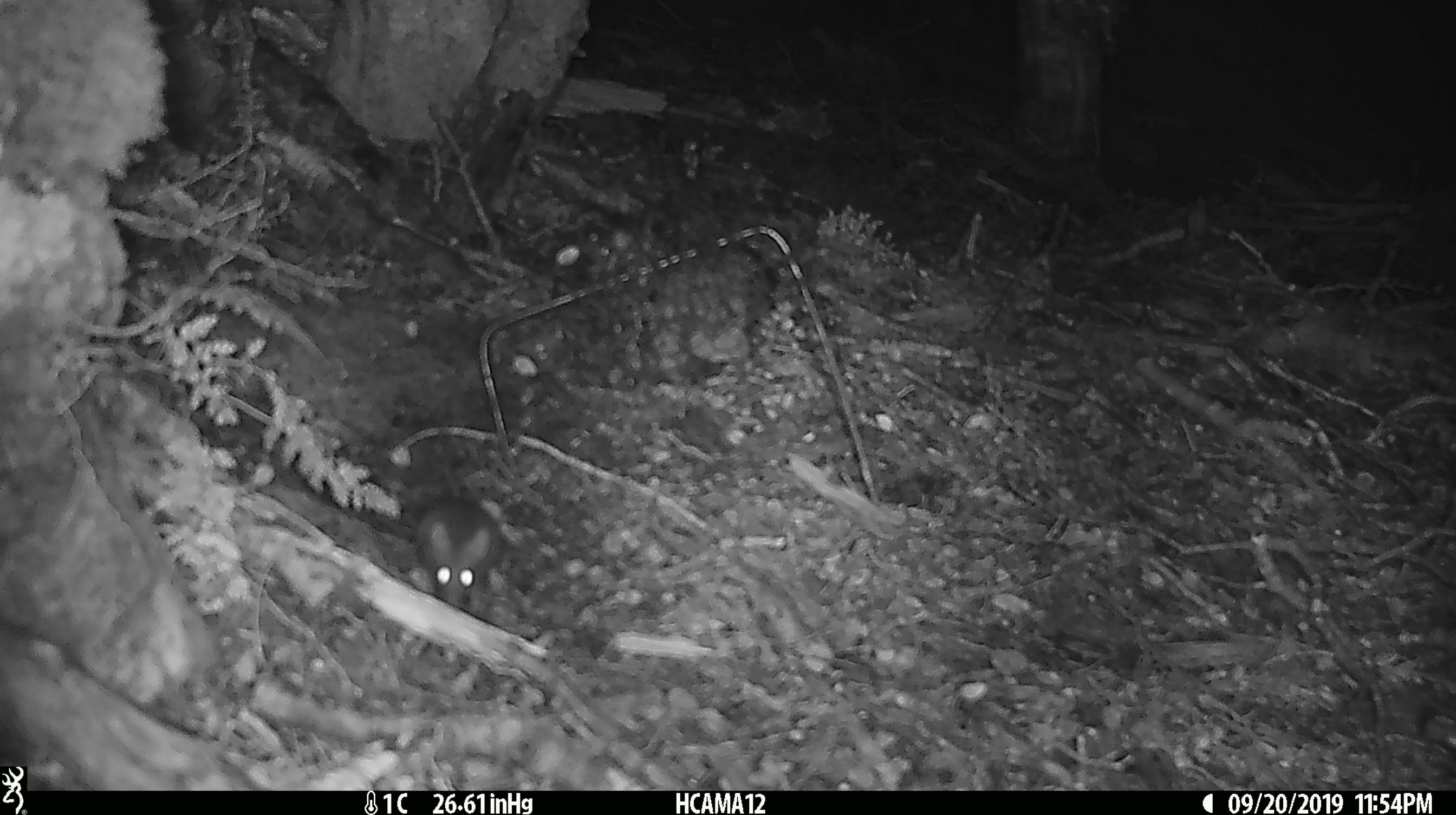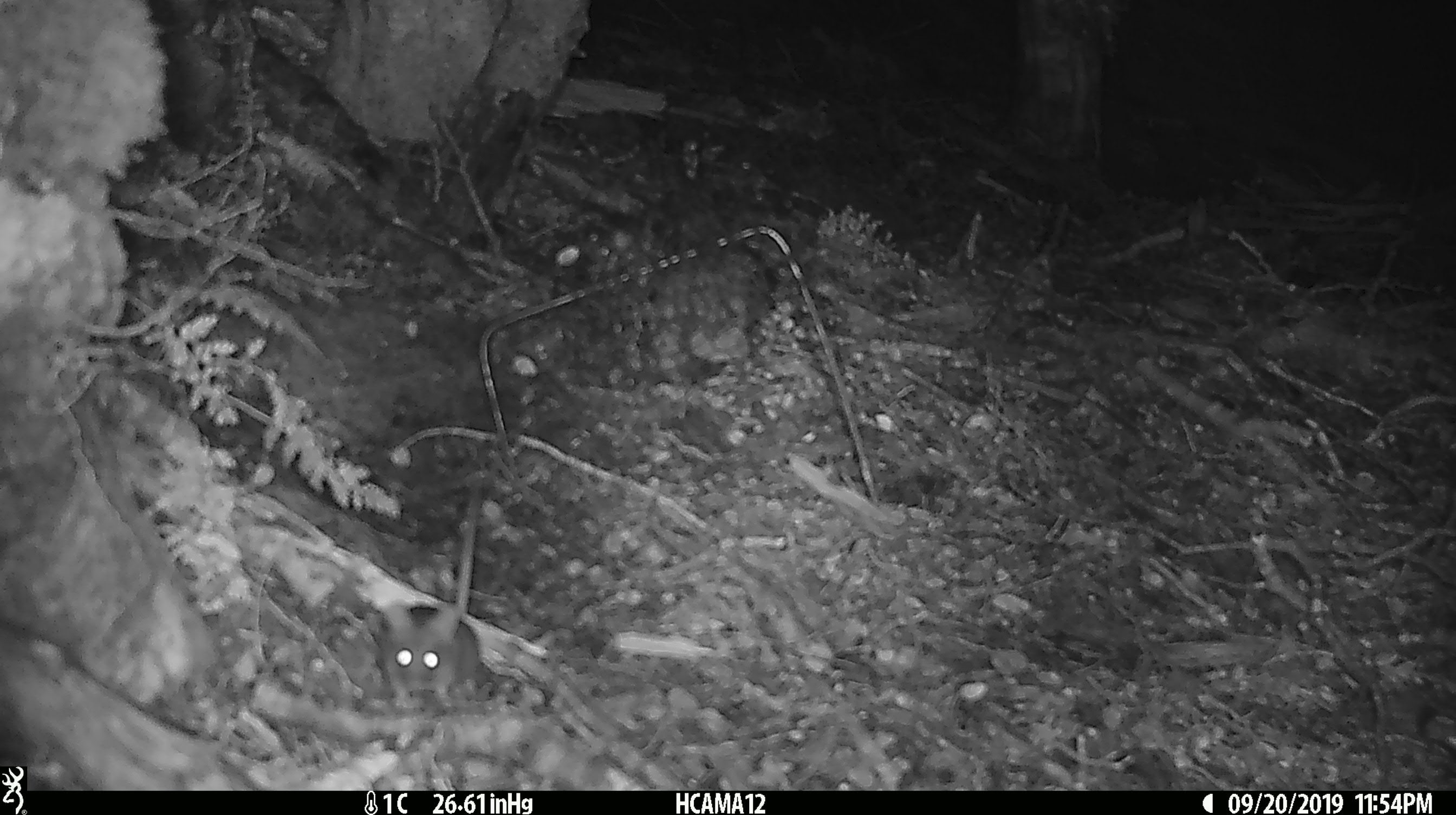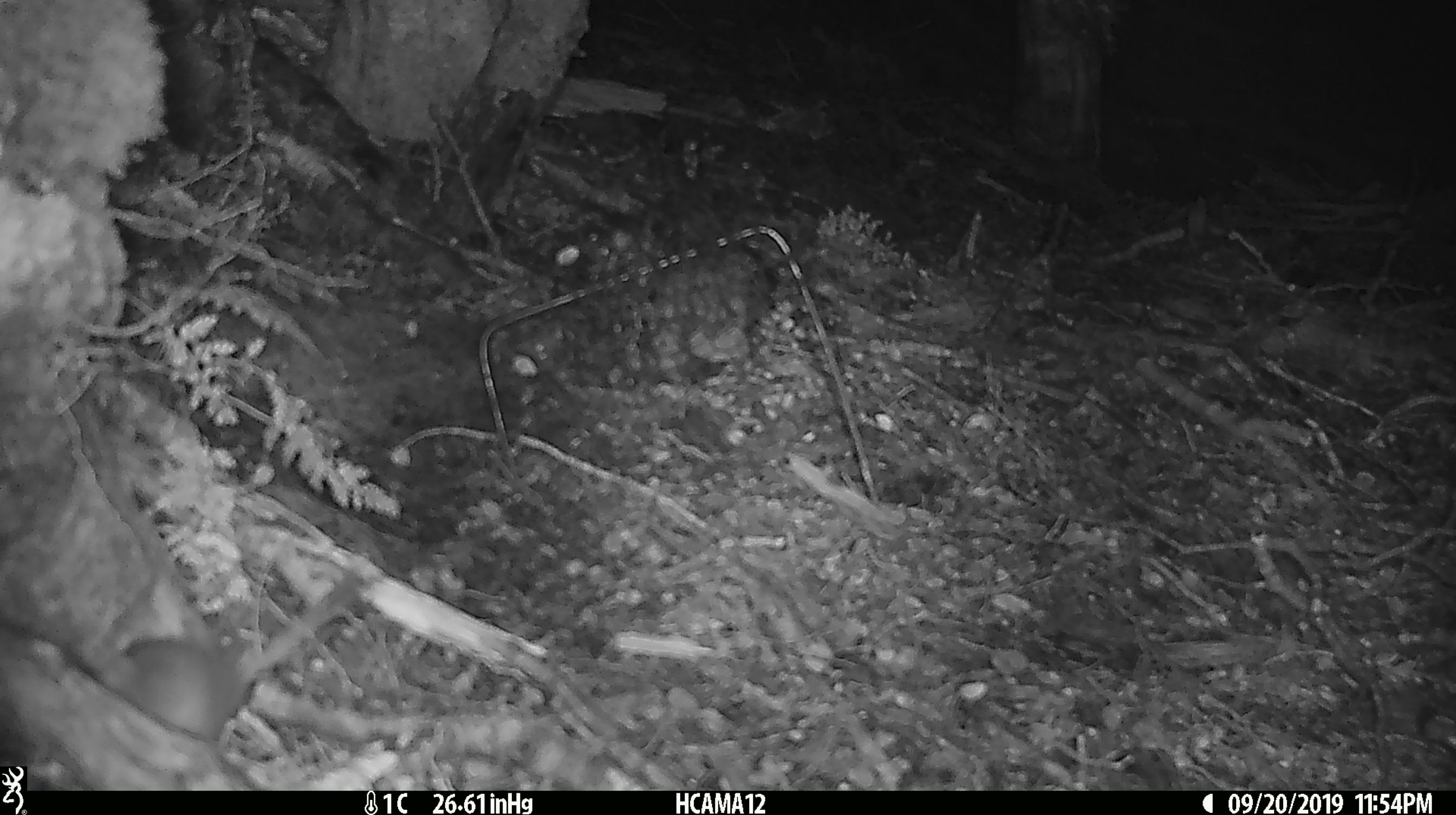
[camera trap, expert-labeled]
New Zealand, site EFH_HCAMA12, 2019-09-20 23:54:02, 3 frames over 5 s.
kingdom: Animalia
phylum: Chordata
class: Mammalia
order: Rodentia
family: Muridae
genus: Mus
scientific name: Mus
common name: mouse